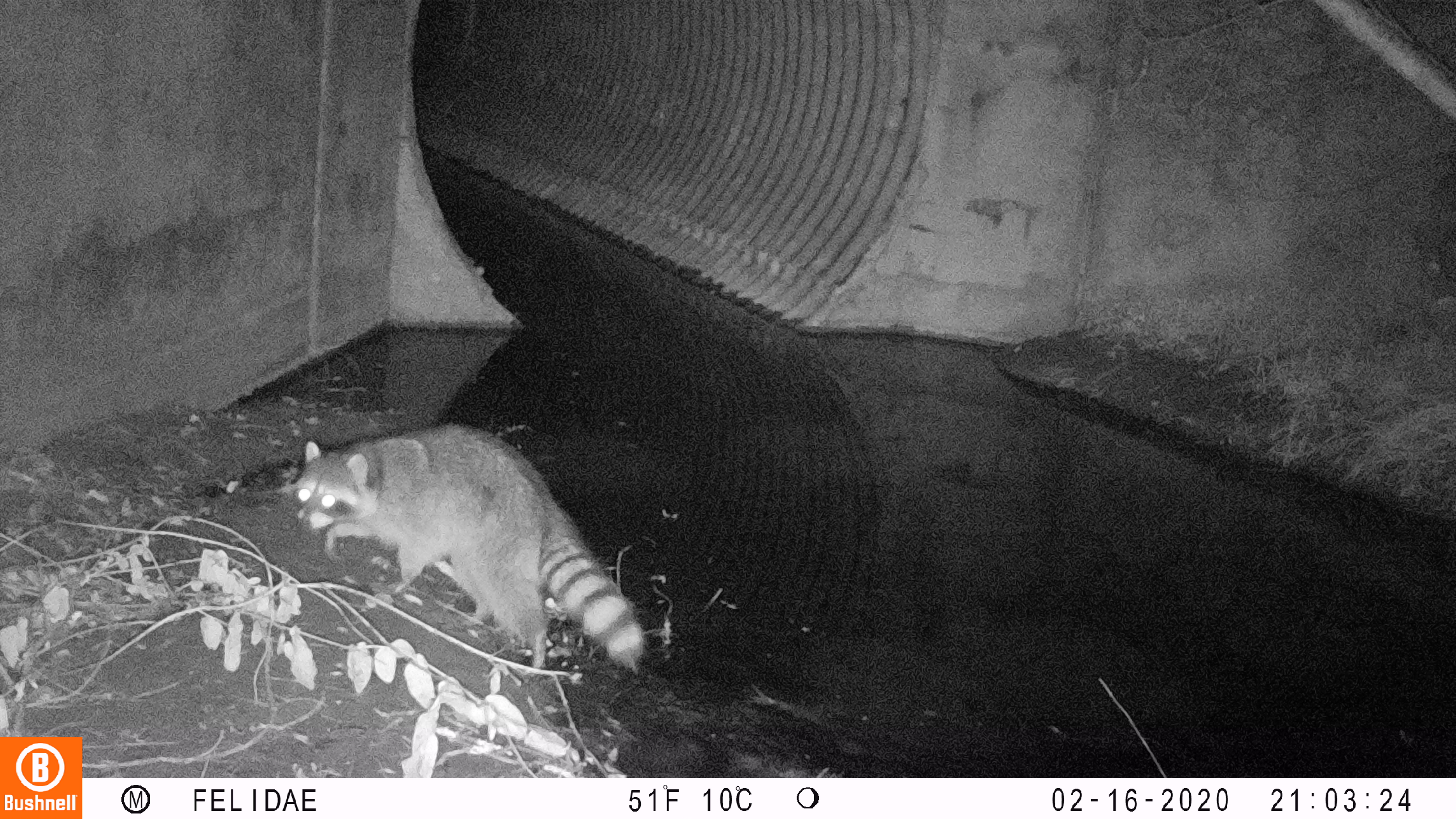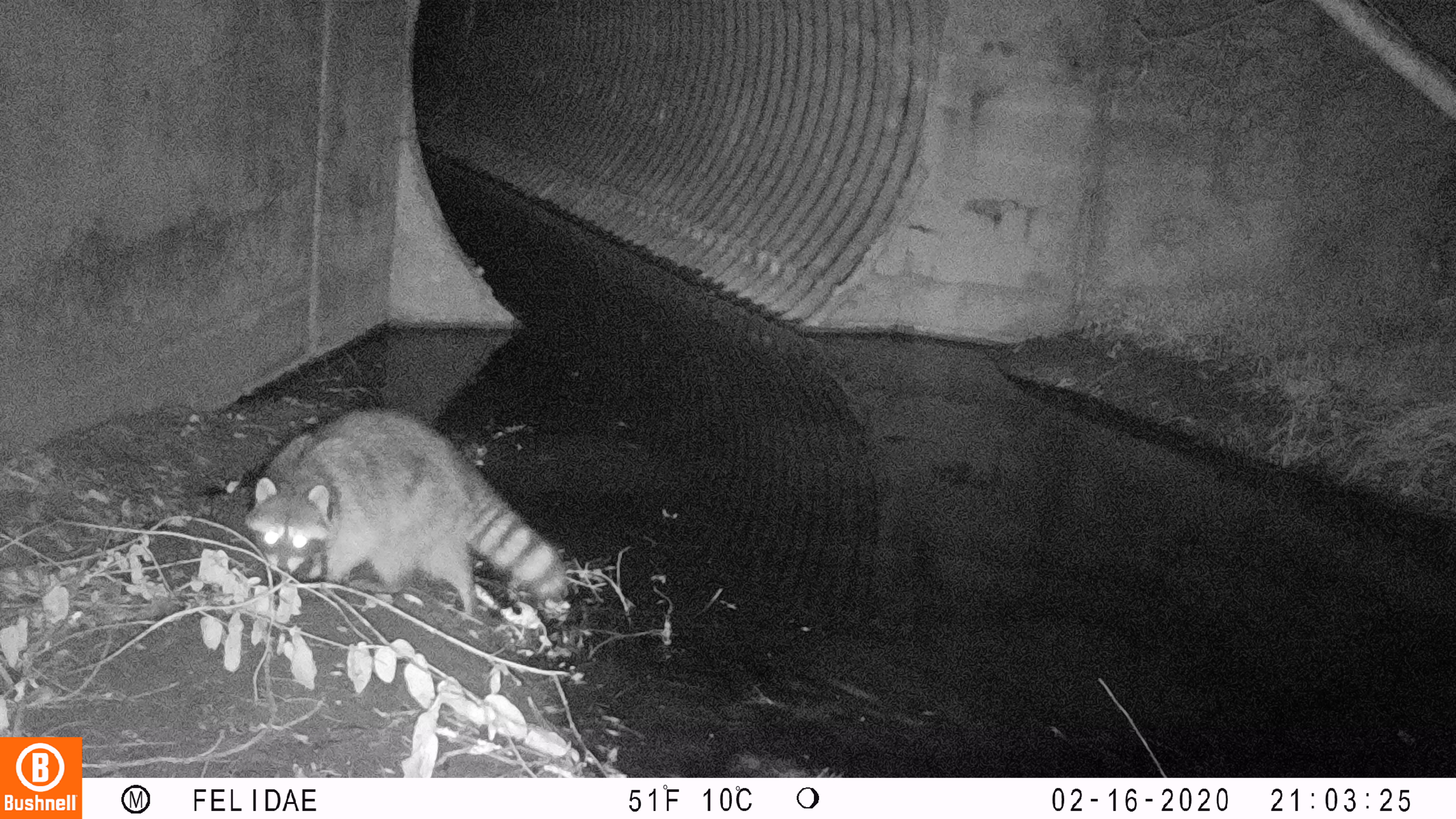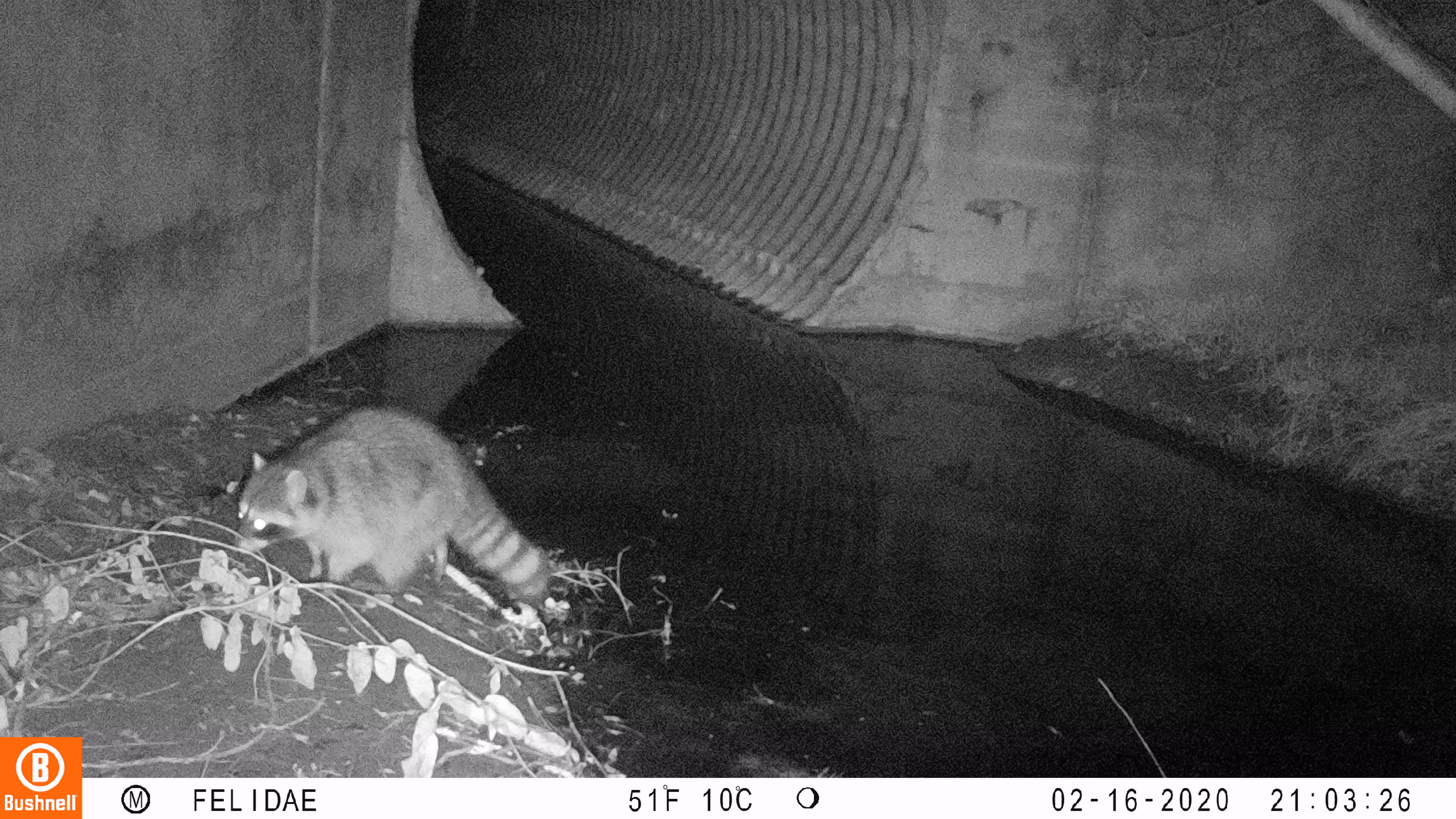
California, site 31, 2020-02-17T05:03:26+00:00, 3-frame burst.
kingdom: Animalia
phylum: Chordata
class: Mammalia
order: Carnivora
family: Procyonidae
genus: Procyon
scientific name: Procyon lotor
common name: raccoon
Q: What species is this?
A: Raccoon (Procyon lotor).